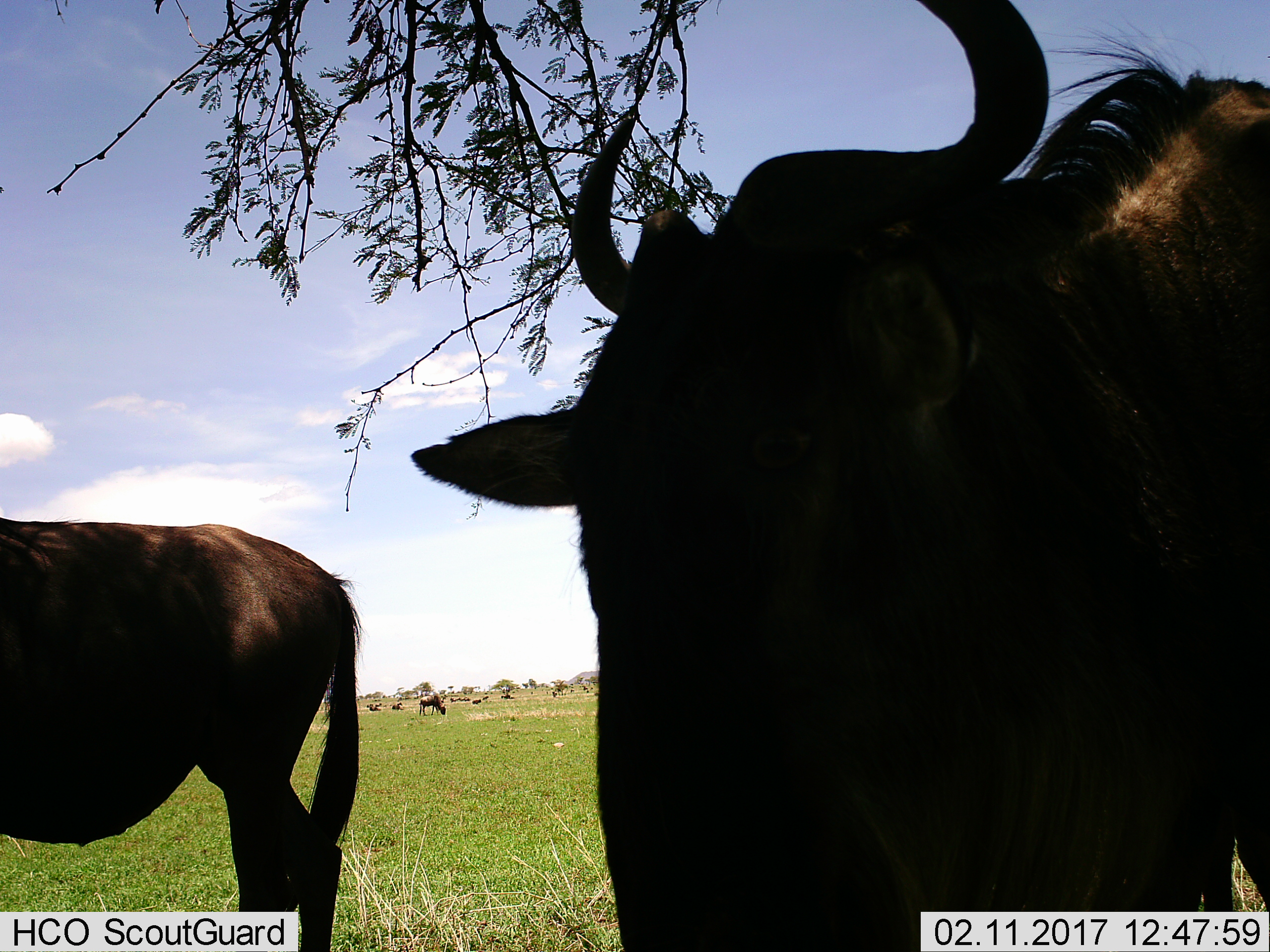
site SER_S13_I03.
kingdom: Animalia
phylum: Chordata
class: Mammalia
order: Artiodactyla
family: Bovidae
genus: Connochaetes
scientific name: Connochaetes taurinus taurinus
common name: blue wildebeest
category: wildebeestblue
Wildebeestblue (blue wildebeest) (Connochaetes taurinus taurinus), count 3. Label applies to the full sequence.